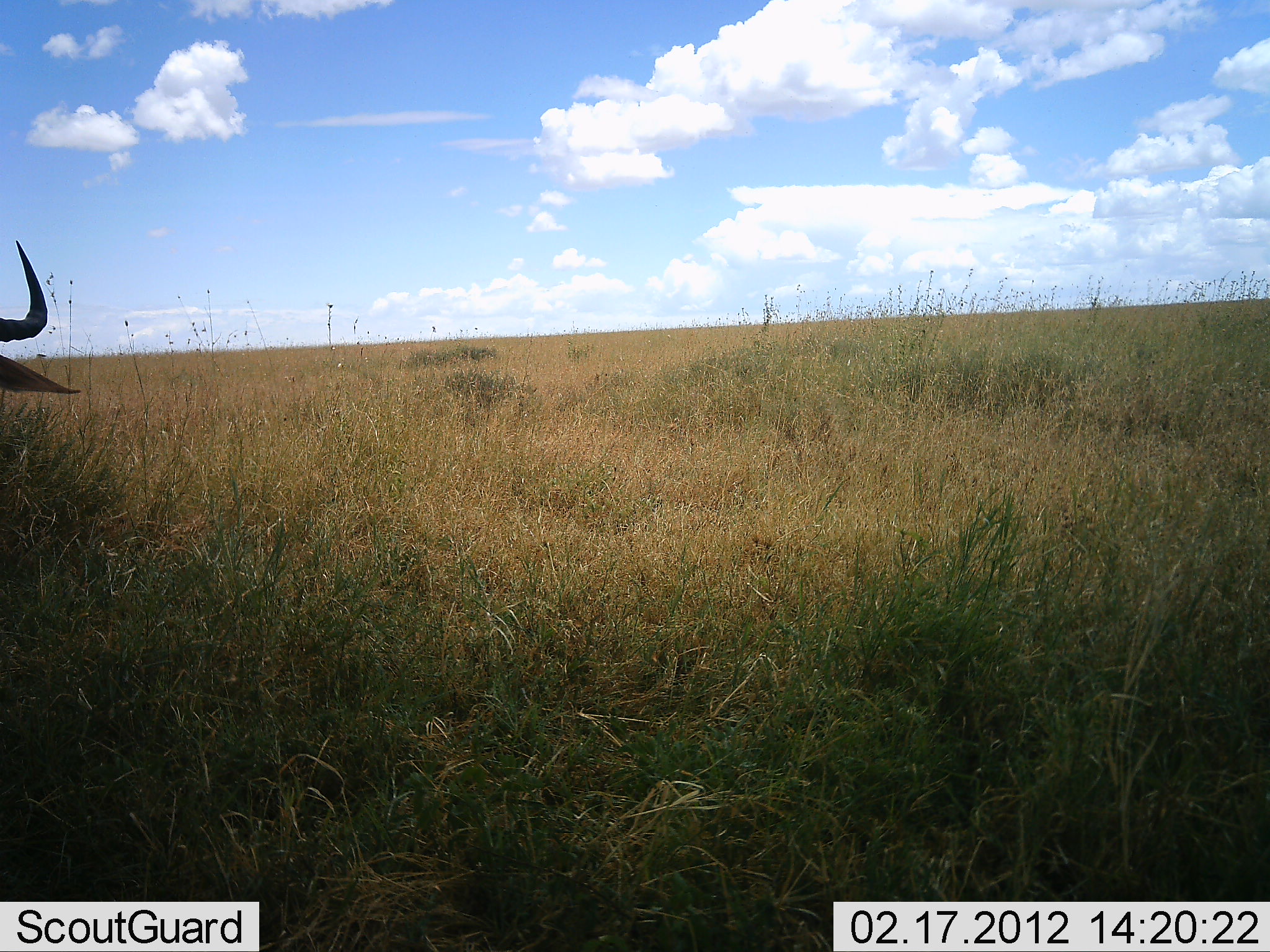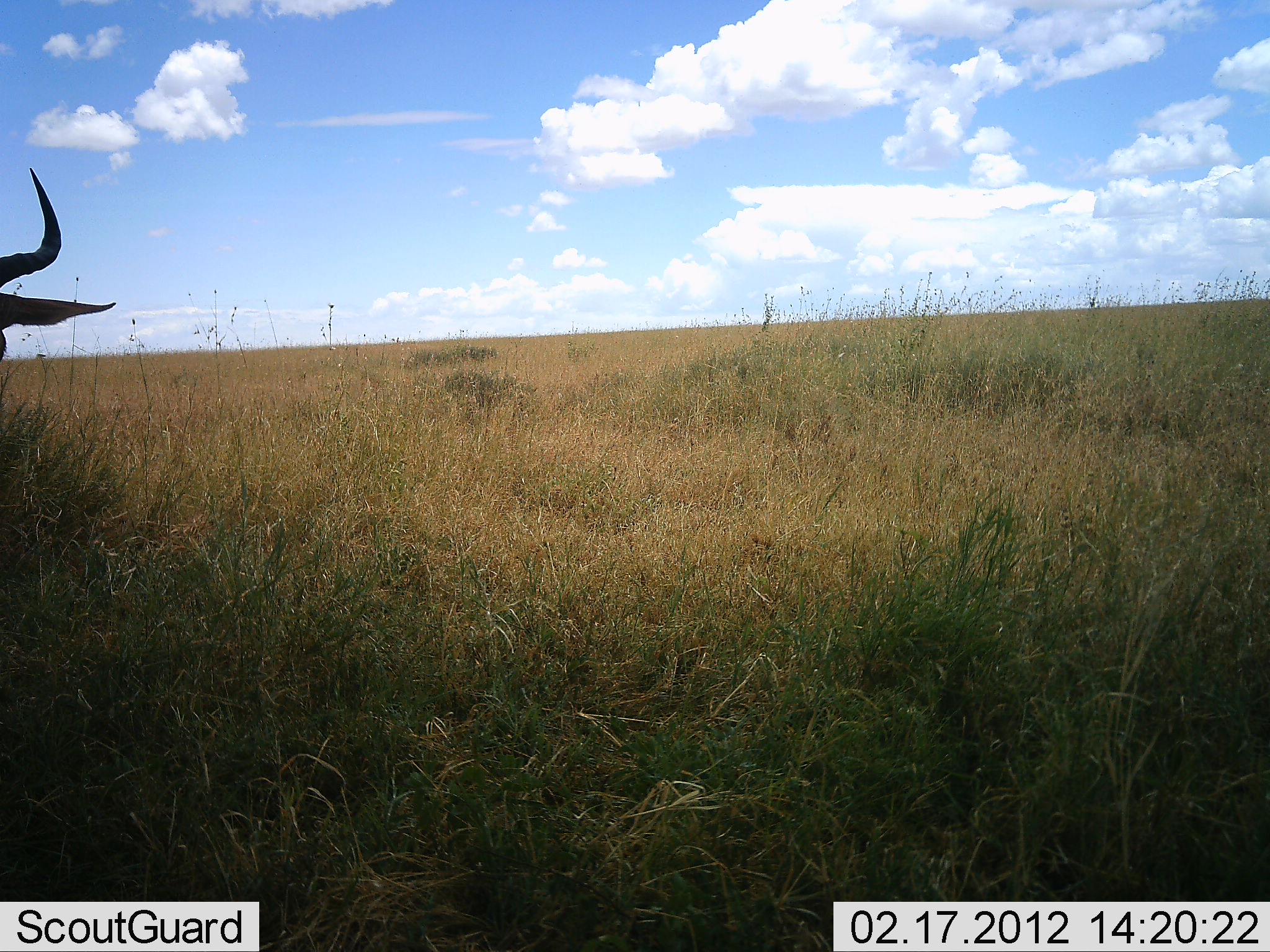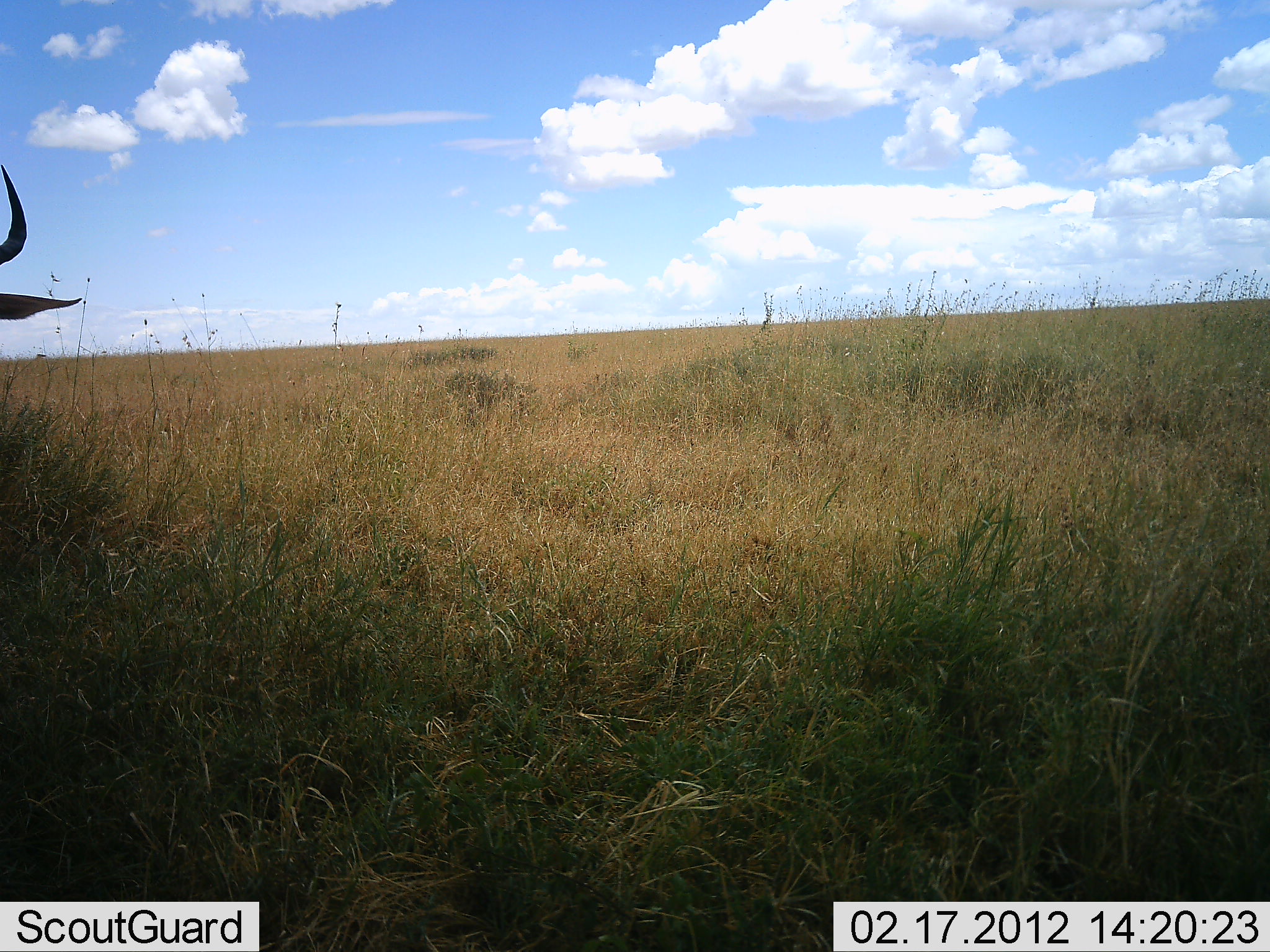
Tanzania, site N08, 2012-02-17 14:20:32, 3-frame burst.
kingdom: Animalia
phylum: Chordata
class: Mammalia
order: Artiodactyla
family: Bovidae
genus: Connochaetes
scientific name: Connochaetes taurinus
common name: blue wildebeest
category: wildebeest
Wildebeest (blue wildebeest) (Connochaetes taurinus), count 1. Behavior (volunteer vote fractions): standing 64%, resting 7%, moving 7%, interacting 0%. Young present (vote fraction): 0%. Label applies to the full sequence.